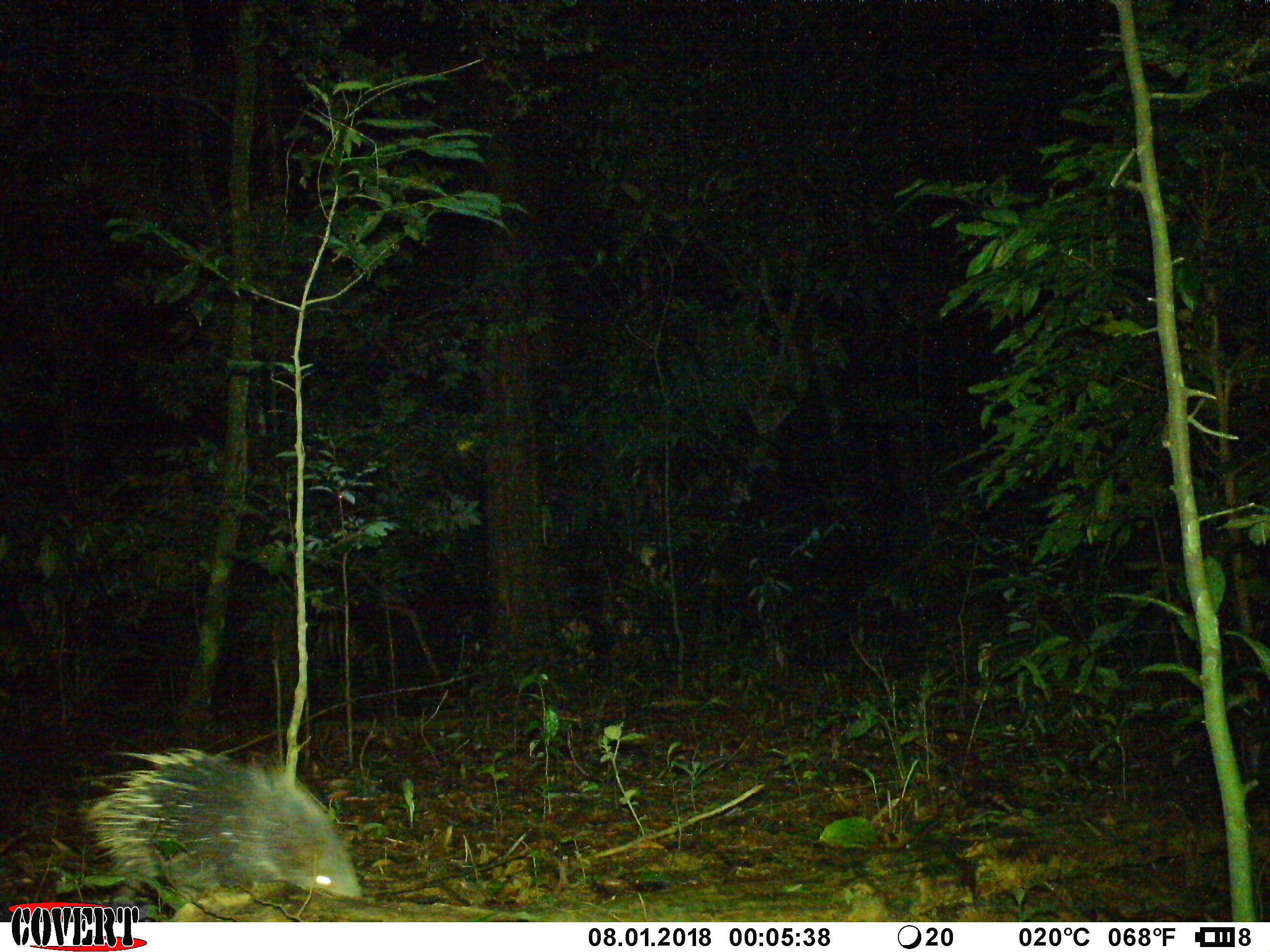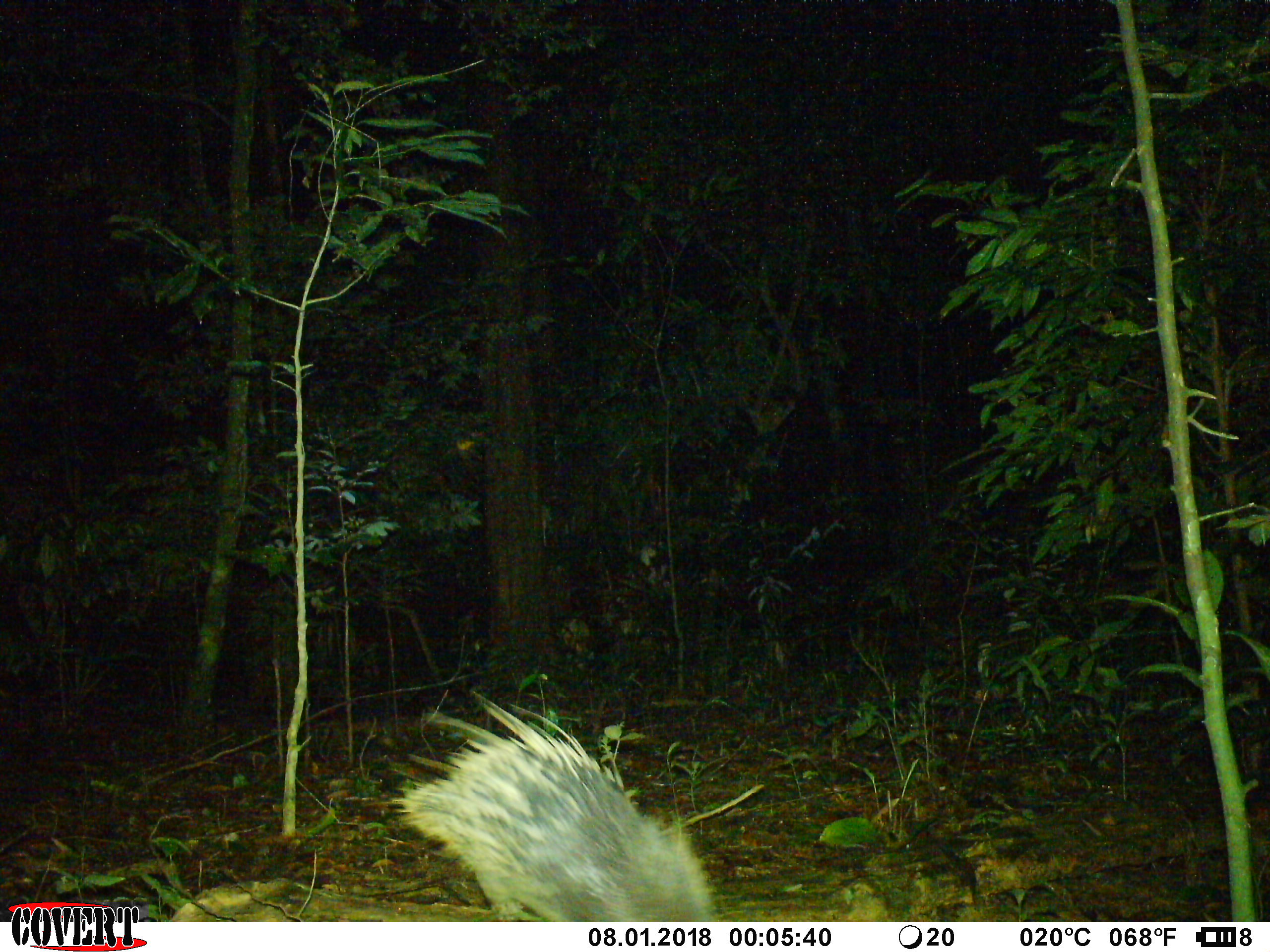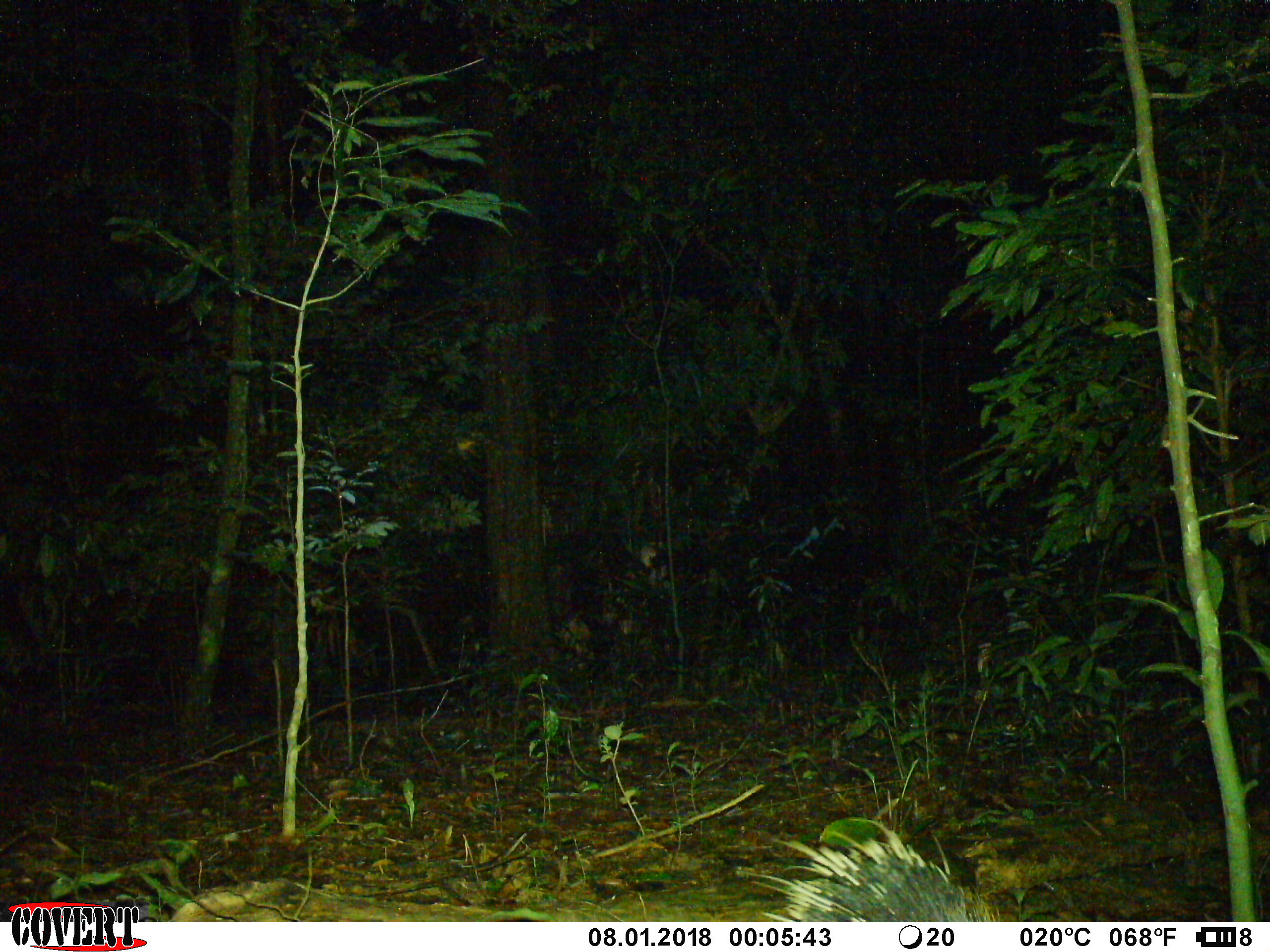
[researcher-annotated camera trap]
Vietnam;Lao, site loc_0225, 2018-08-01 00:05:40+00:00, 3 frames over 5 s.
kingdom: Animalia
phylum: Chordata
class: Mammalia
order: Rodentia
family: Hystricidae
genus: Hystrix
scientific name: Hystrix brachyura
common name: malayan porcupine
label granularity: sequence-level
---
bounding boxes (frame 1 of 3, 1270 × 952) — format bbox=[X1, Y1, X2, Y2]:
malayan porcupine: bbox=[73, 742, 364, 899]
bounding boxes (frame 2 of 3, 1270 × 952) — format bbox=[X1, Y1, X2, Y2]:
malayan porcupine: bbox=[365, 689, 724, 921]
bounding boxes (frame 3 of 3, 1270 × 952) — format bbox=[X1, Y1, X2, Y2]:
malayan porcupine: bbox=[737, 816, 1004, 922]